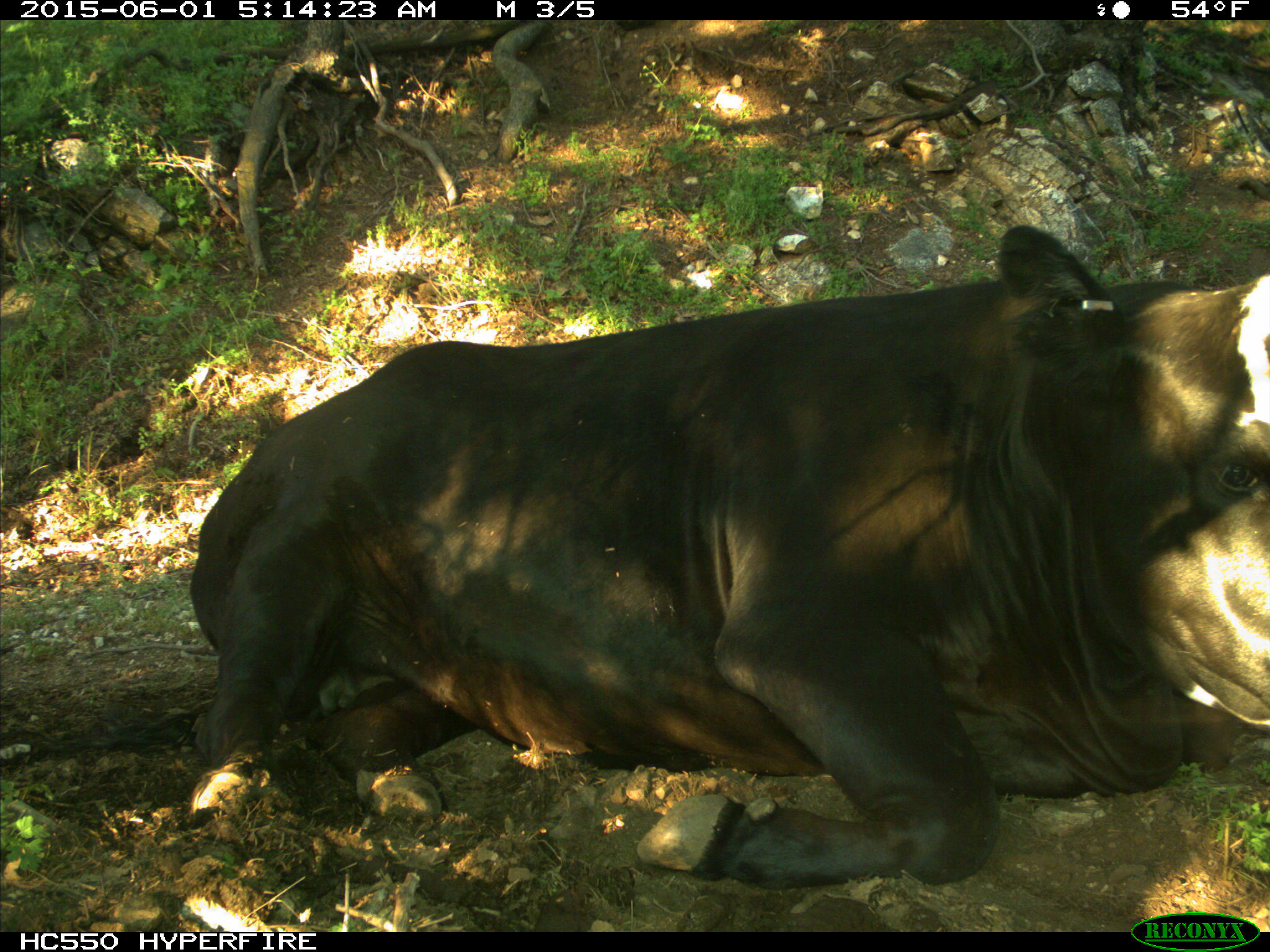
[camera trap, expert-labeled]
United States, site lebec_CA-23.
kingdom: Animalia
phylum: Chordata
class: Mammalia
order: Artiodactyla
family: Bovidae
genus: Bos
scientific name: Bos taurus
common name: domestic cow